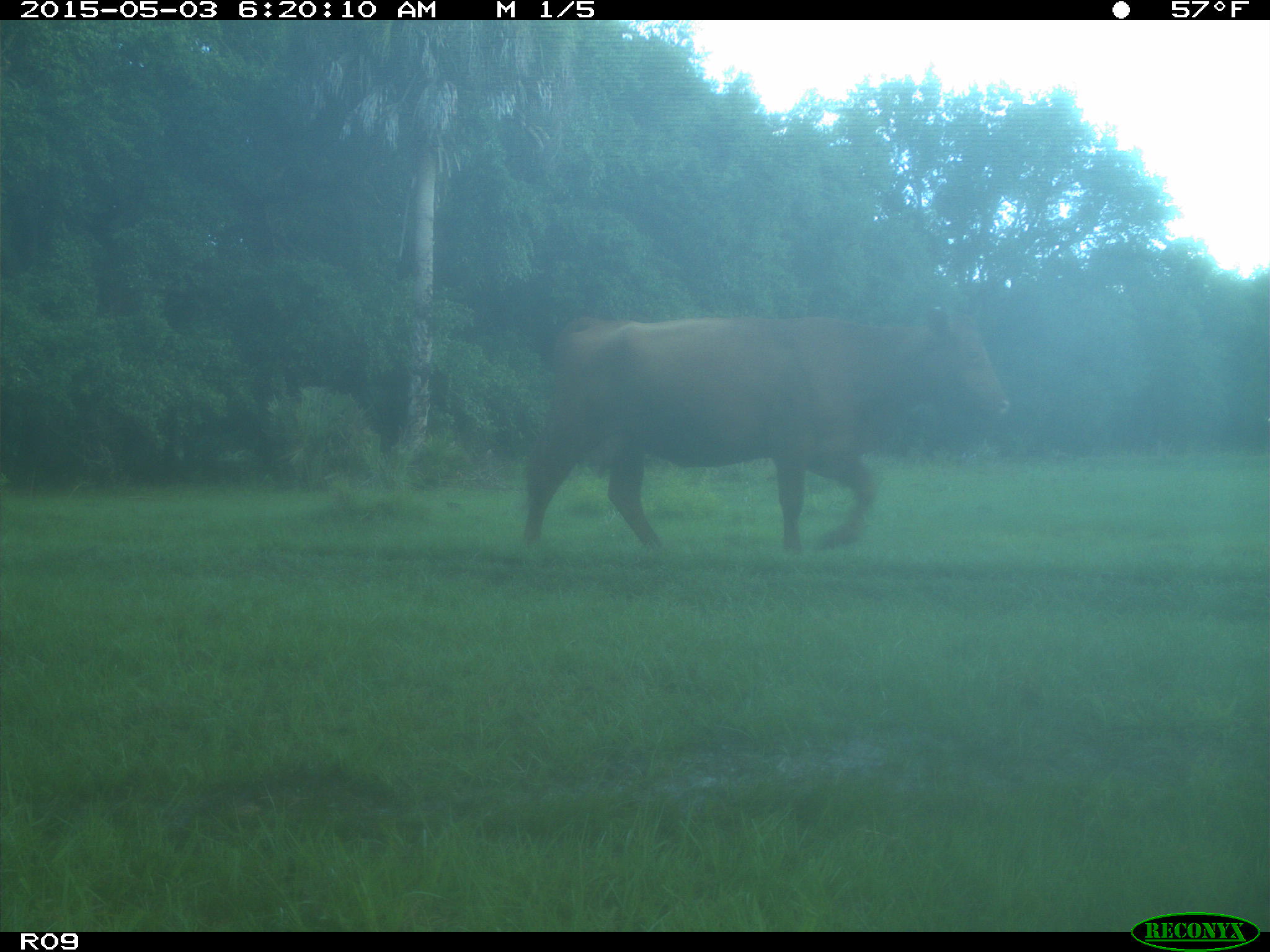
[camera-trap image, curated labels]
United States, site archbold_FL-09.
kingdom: Animalia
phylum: Chordata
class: Mammalia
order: Artiodactyla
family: Bovidae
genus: Bos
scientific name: Bos taurus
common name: domestic cow